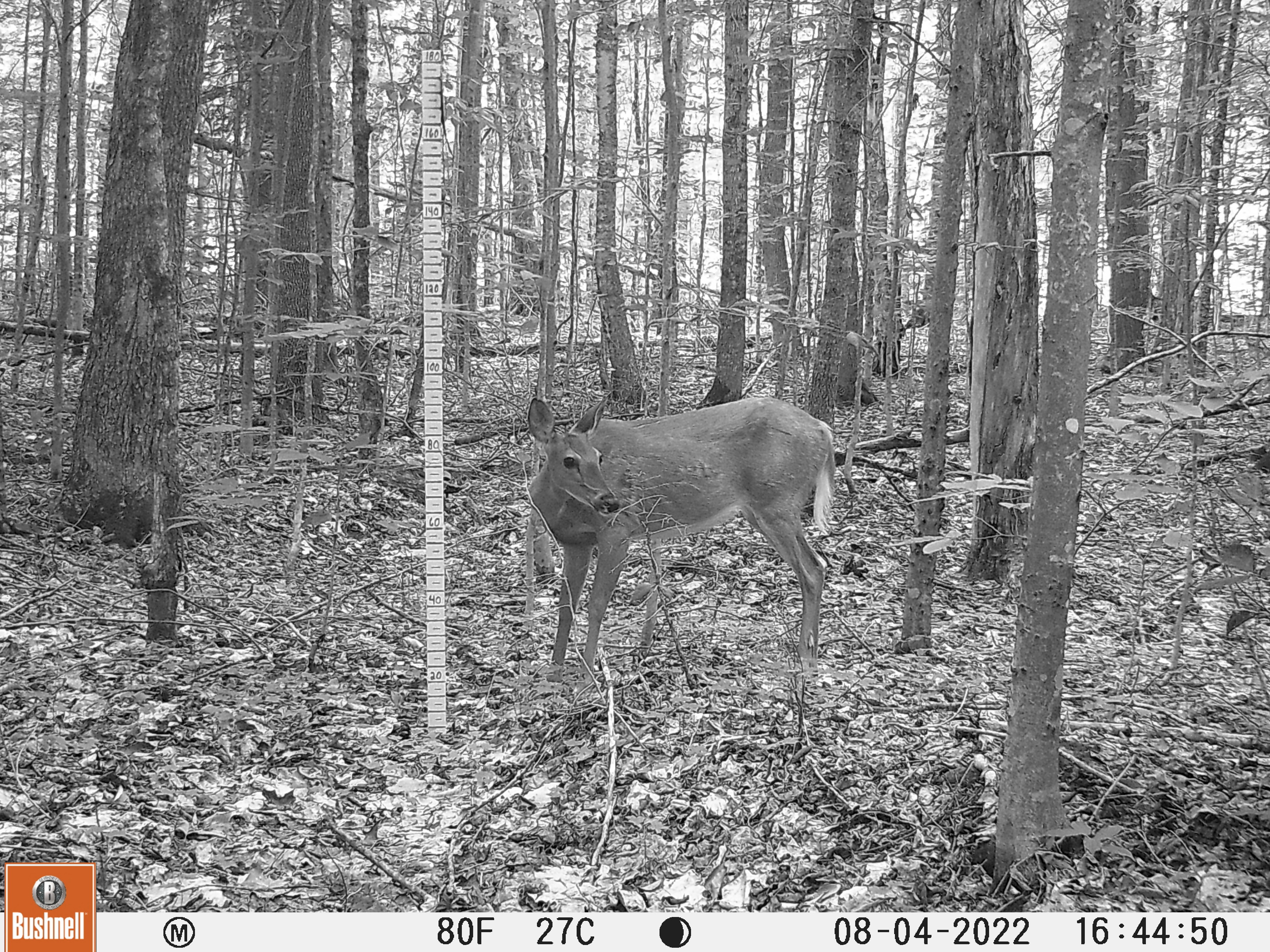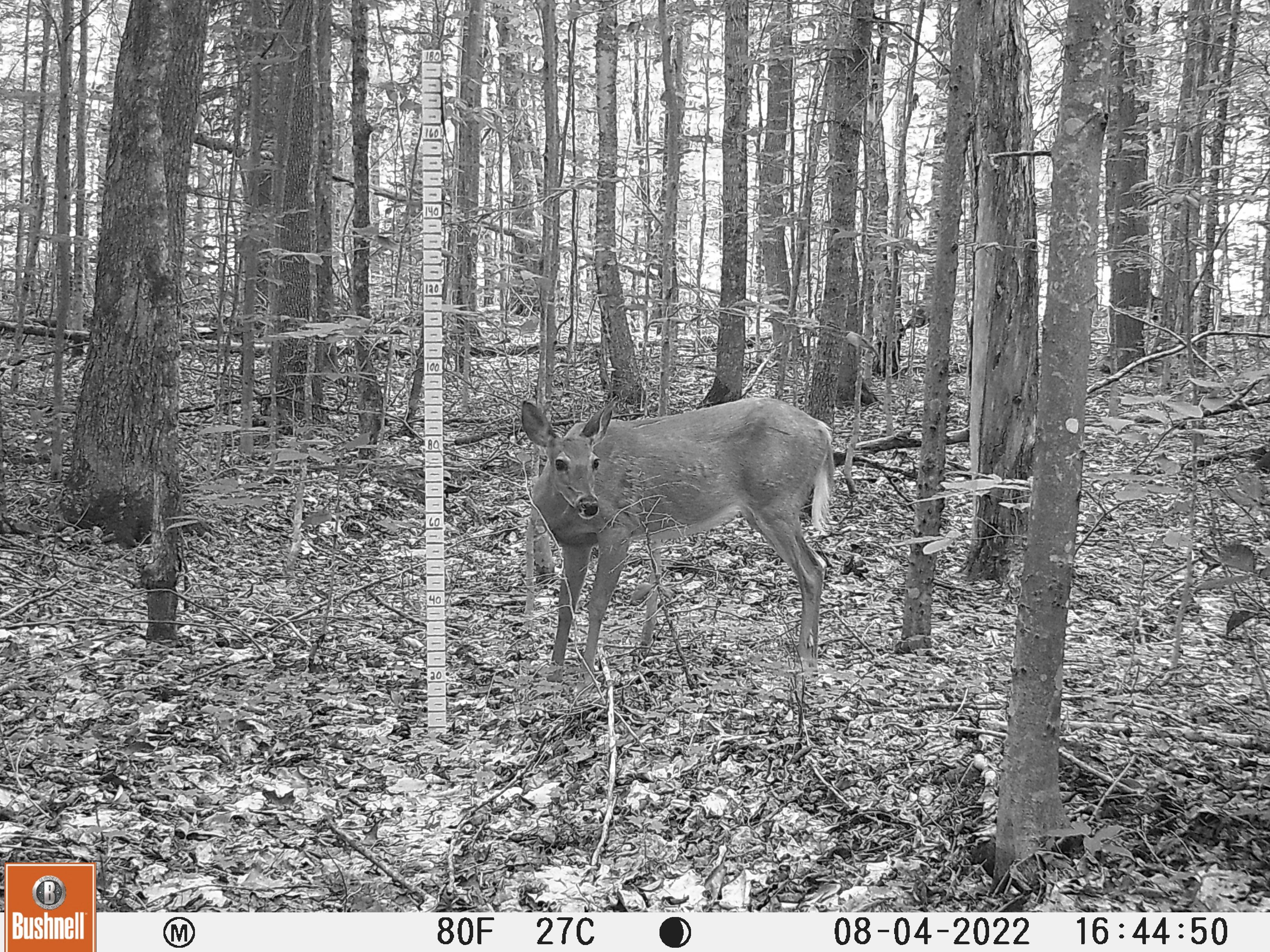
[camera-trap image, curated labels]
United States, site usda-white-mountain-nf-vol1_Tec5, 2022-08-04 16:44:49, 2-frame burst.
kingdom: Animalia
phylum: Chordata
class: Mammalia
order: Artiodactyla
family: Cervidae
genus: Odocoileus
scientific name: Odocoileus virginianus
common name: white-tailed deer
White-tailed deer (Odocoileus virginianus).